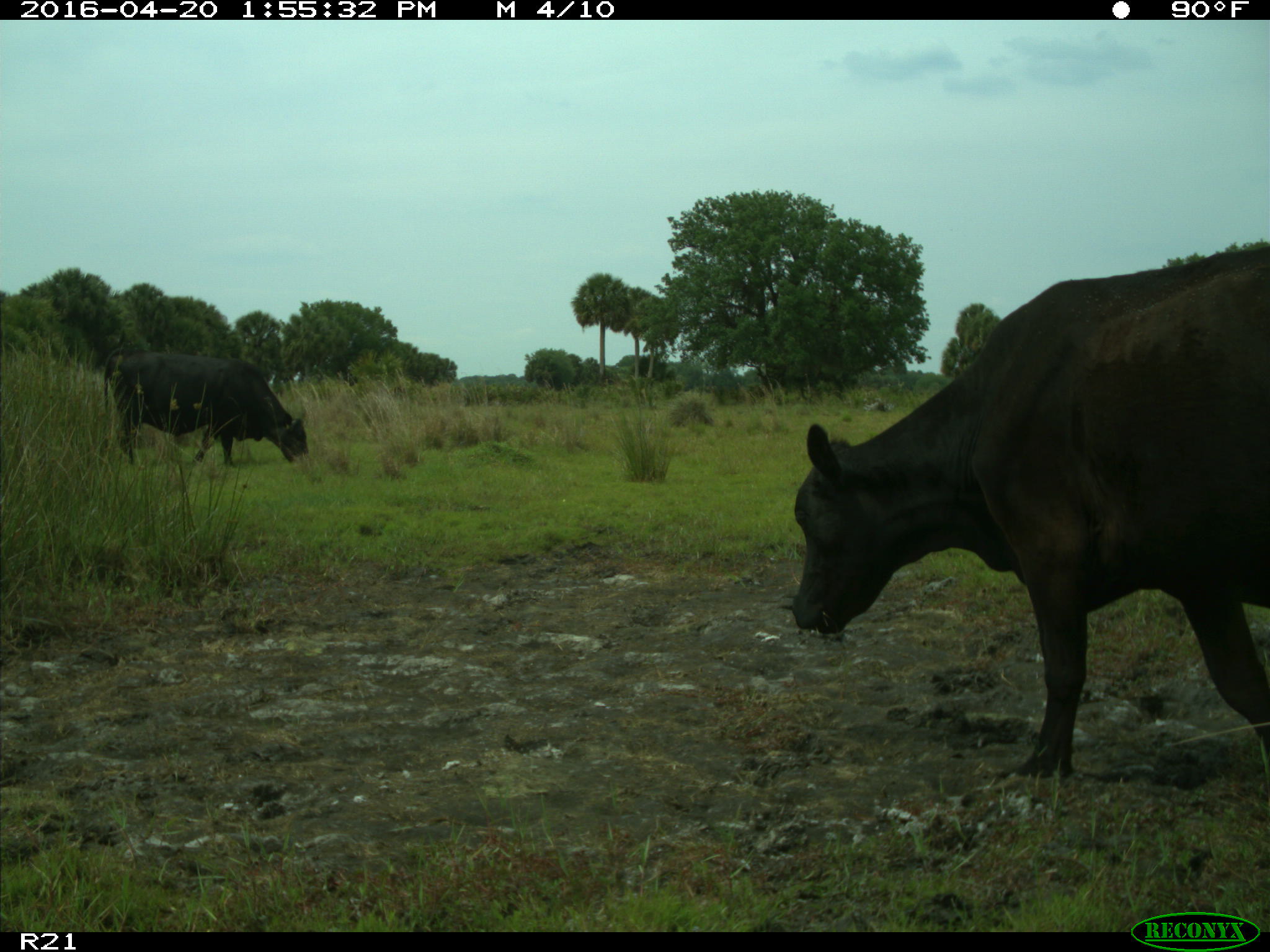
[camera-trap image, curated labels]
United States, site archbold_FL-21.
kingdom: Animalia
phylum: Chordata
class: Mammalia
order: Artiodactyla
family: Bovidae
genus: Bos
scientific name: Bos taurus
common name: domestic cow